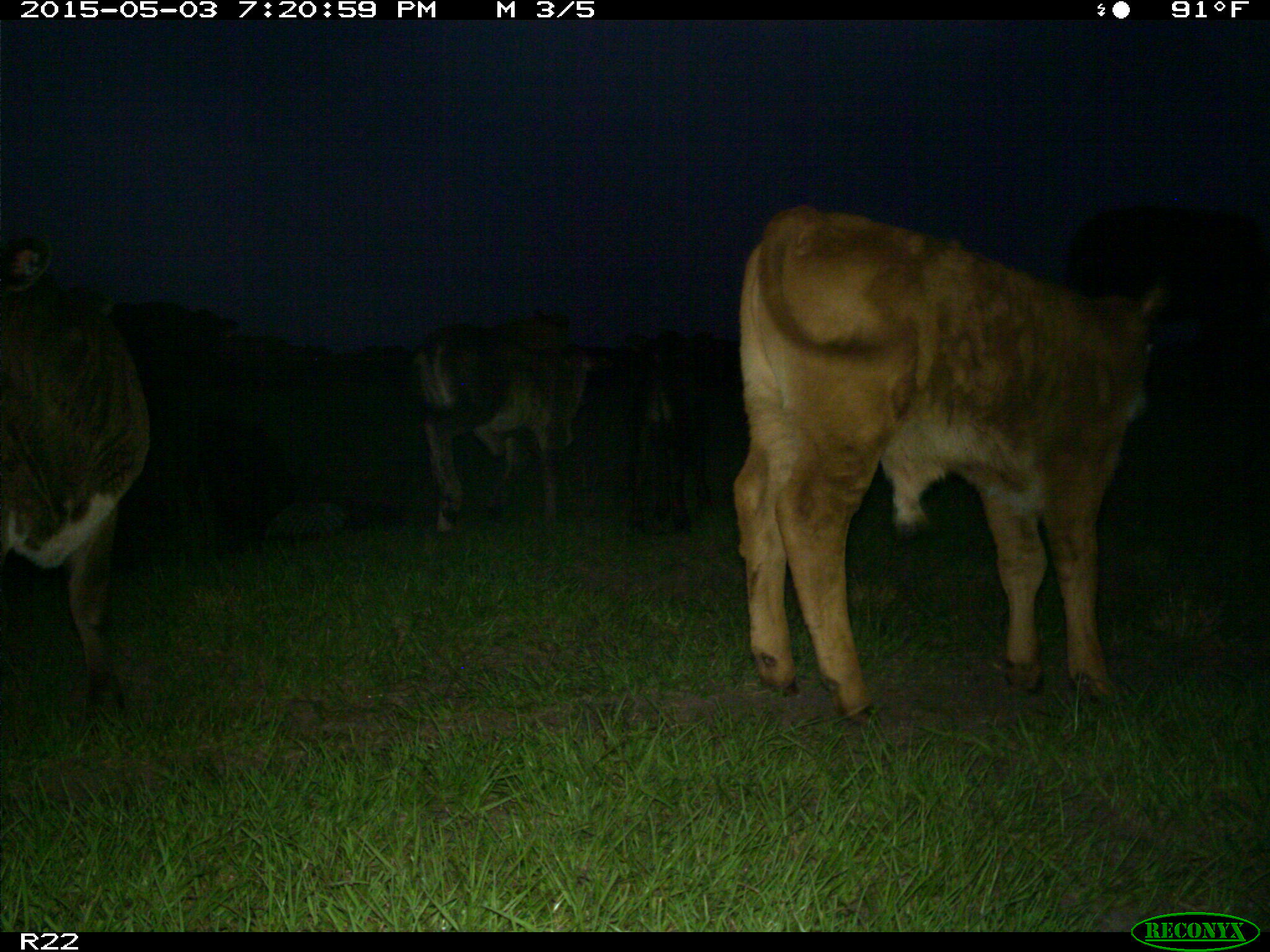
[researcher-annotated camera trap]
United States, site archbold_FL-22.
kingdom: Animalia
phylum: Chordata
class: Mammalia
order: Artiodactyla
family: Bovidae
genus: Bos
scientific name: Bos taurus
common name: domestic cow